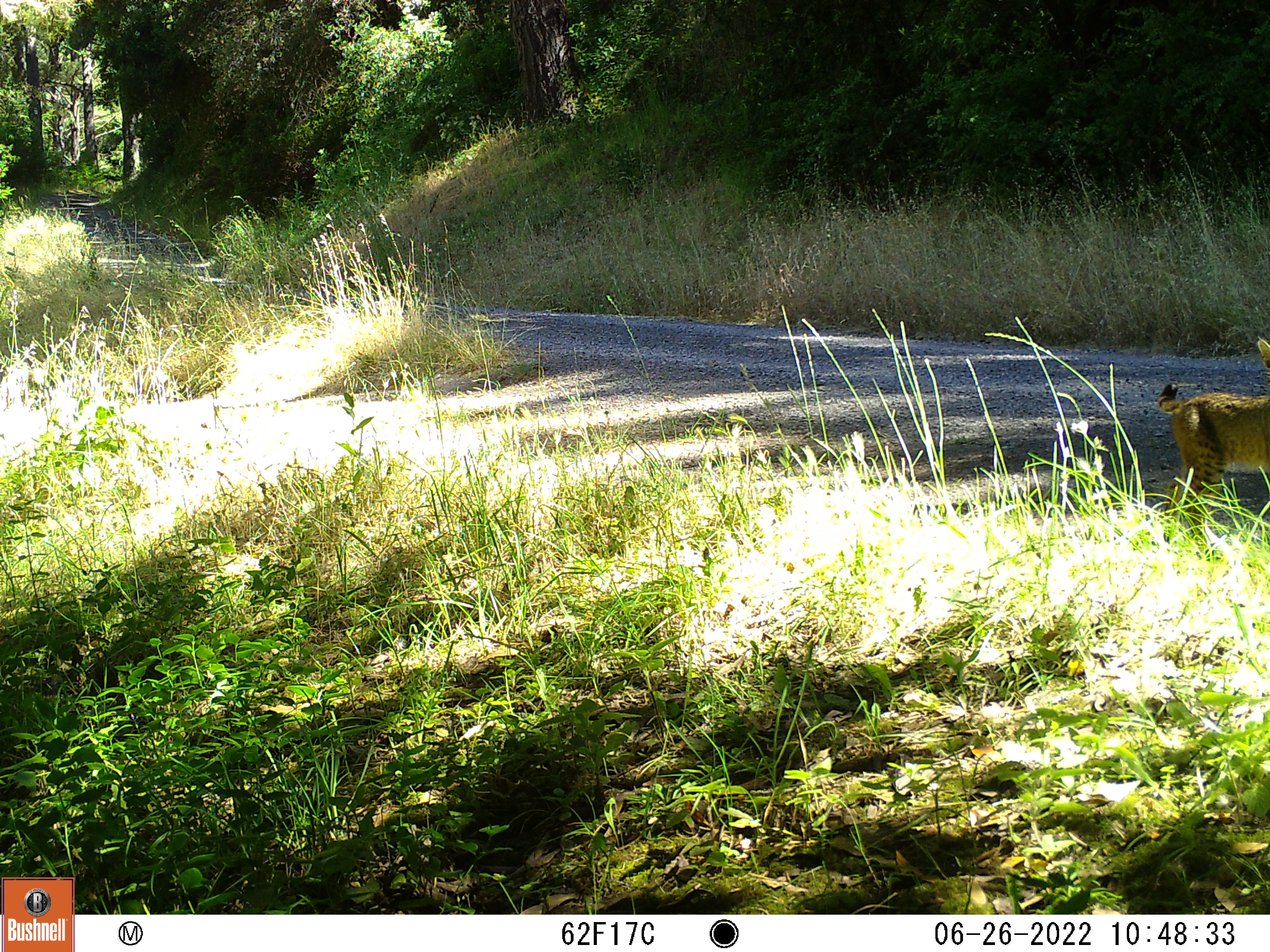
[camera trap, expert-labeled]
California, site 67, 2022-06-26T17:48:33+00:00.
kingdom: Animalia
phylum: Chordata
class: Mammalia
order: Carnivora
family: Felidae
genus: Lynx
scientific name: Lynx rufus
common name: bobcat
Bobcat (Lynx rufus).